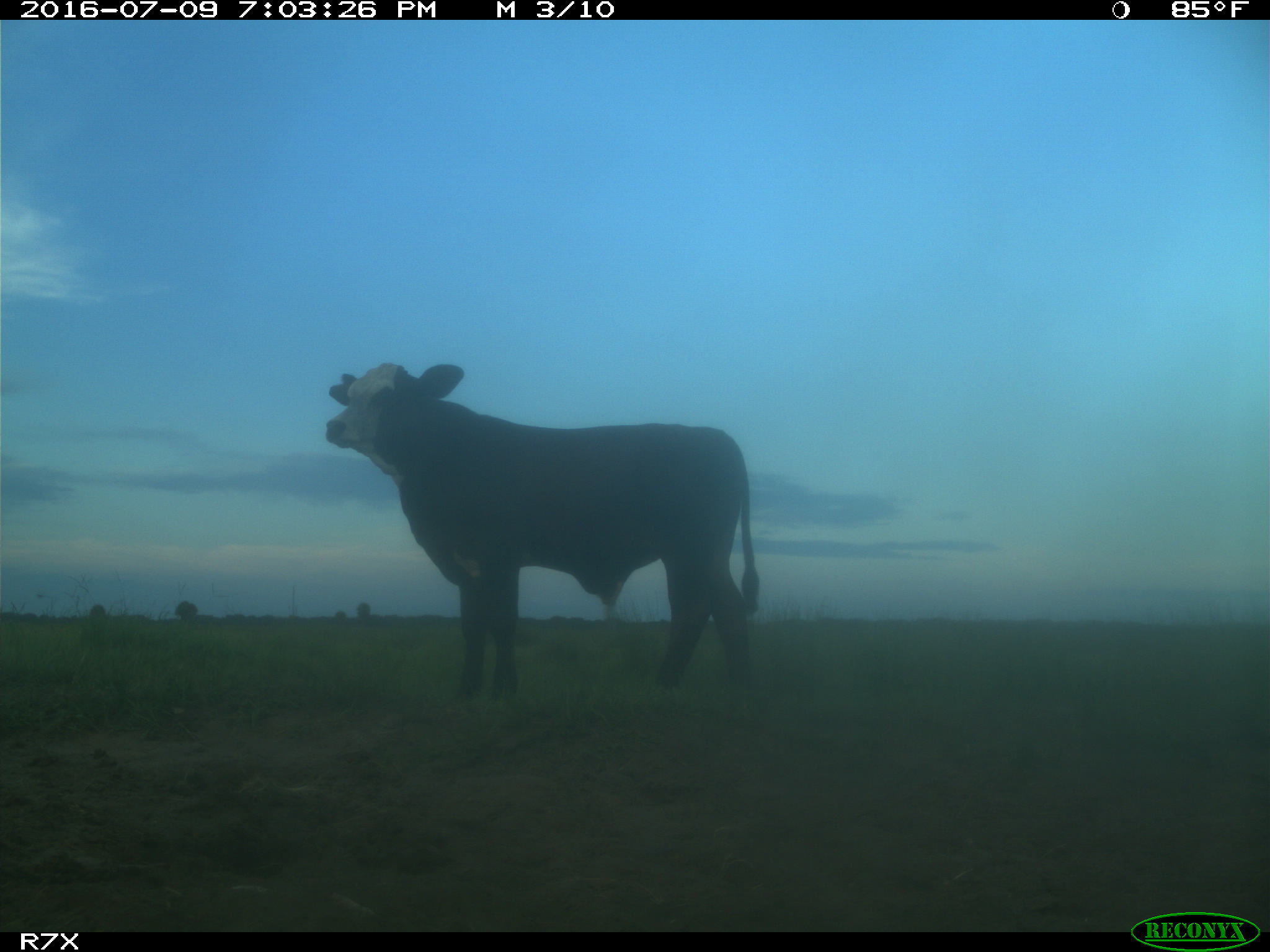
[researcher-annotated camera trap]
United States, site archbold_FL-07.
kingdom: Animalia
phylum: Chordata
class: Mammalia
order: Artiodactyla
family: Bovidae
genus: Bos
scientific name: Bos taurus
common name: domestic cow